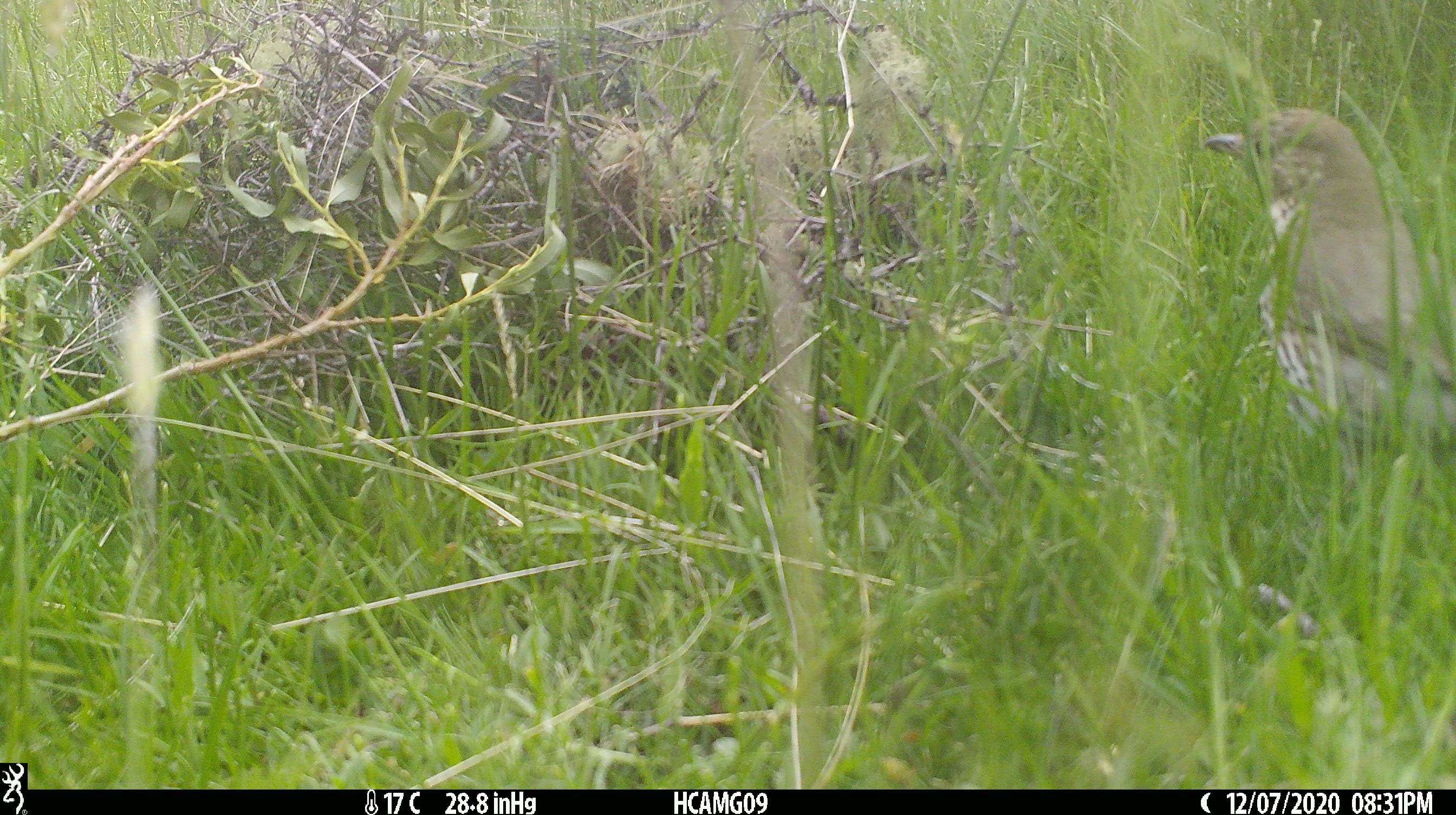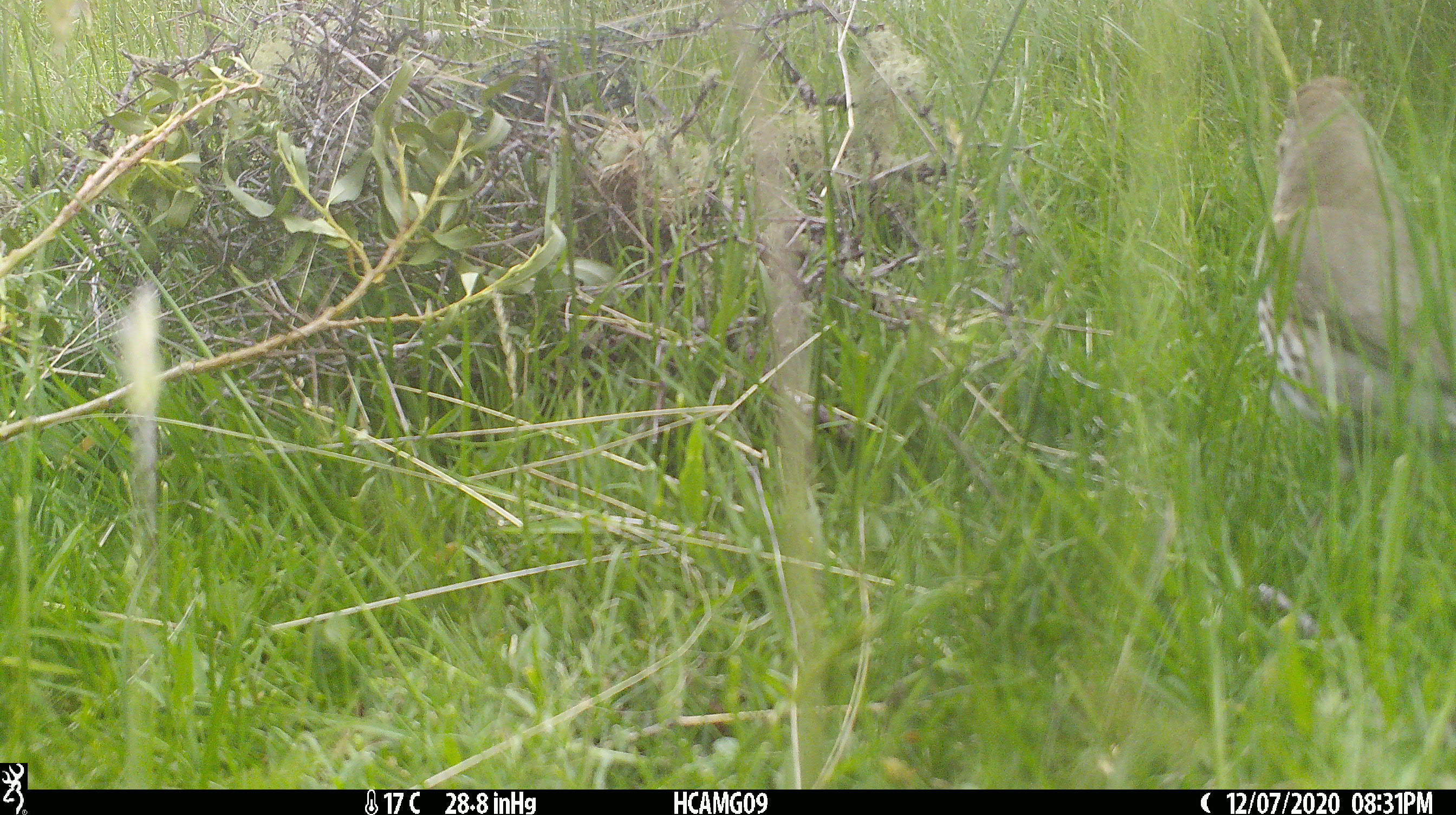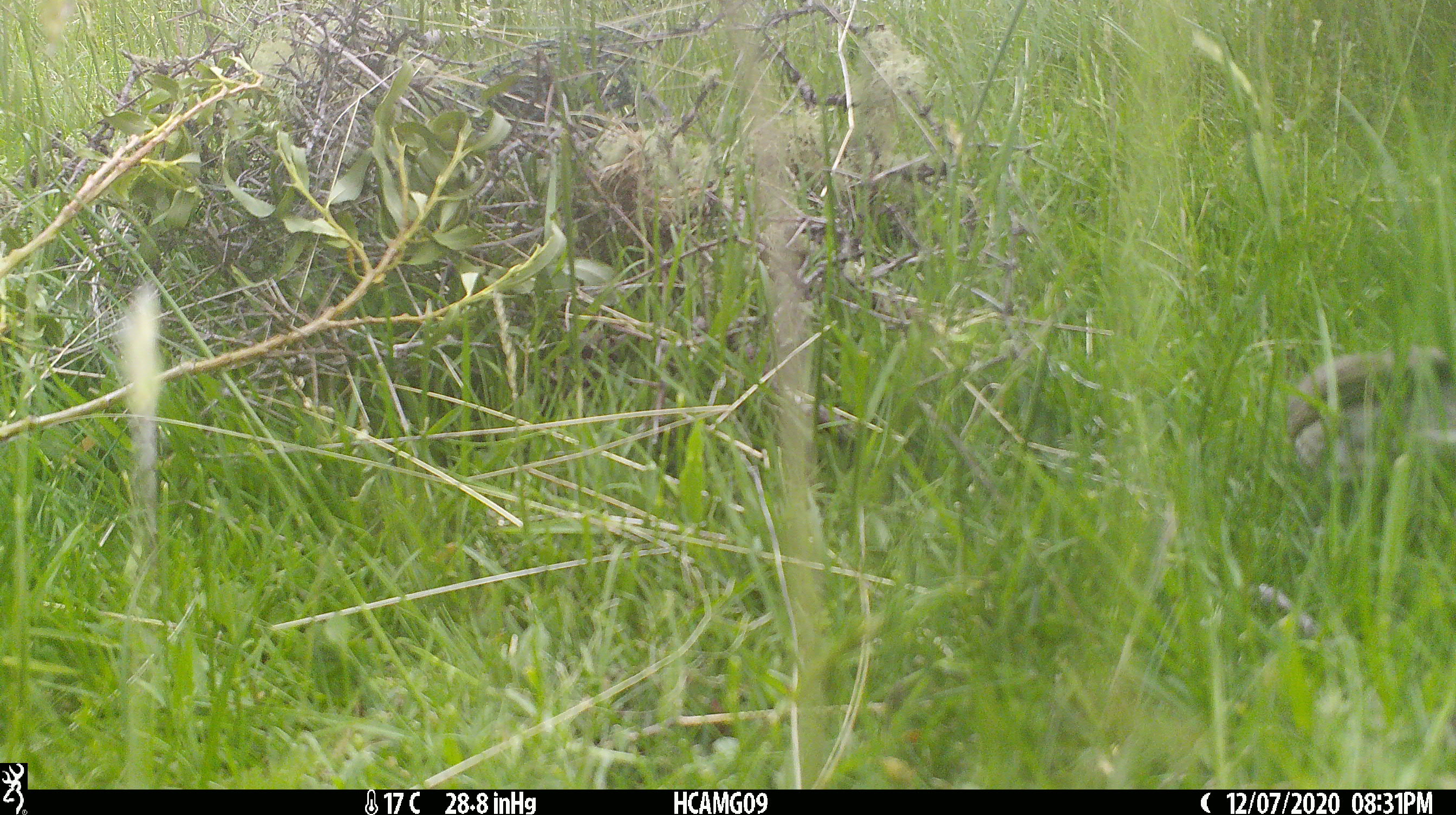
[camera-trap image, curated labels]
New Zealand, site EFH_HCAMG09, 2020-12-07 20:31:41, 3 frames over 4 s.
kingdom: Animalia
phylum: Chordata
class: Aves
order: Passeriformes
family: Turdidae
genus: Turdus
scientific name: Turdus philomelos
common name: song thrush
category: thrush